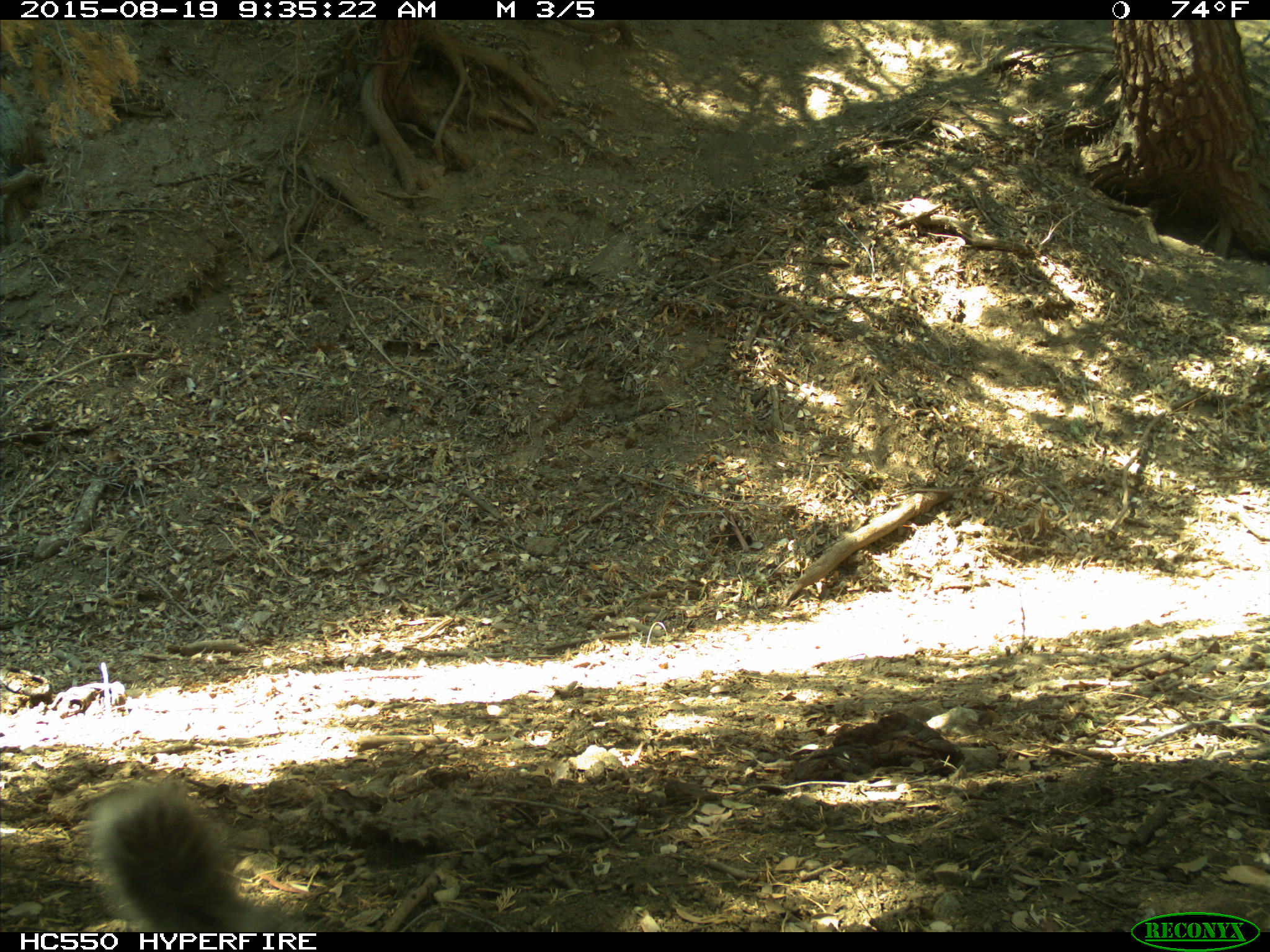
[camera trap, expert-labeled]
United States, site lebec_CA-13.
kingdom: Animalia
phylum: Chordata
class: Mammalia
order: Rodentia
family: Sciuridae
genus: Sciurus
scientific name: Sciurus carolinensis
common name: eastern gray squirrel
Sciurus carolinensis (eastern gray squirrel).